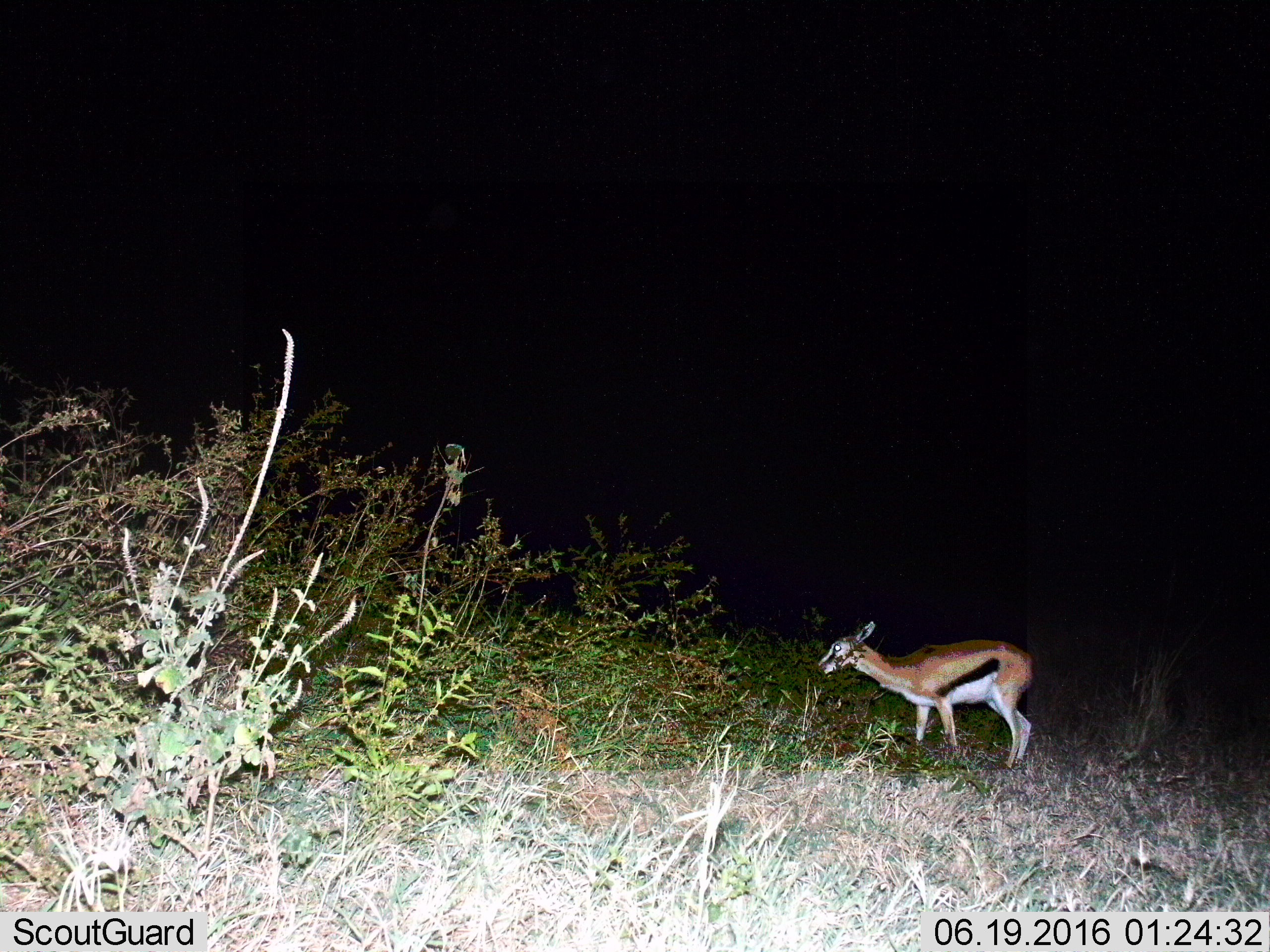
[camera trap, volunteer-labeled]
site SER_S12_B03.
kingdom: Animalia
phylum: Chordata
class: Mammalia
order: Artiodactyla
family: Bovidae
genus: Eudorcas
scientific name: Eudorcas thomsonii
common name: thomson's gazelle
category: gazellethomsons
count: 1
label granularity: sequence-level